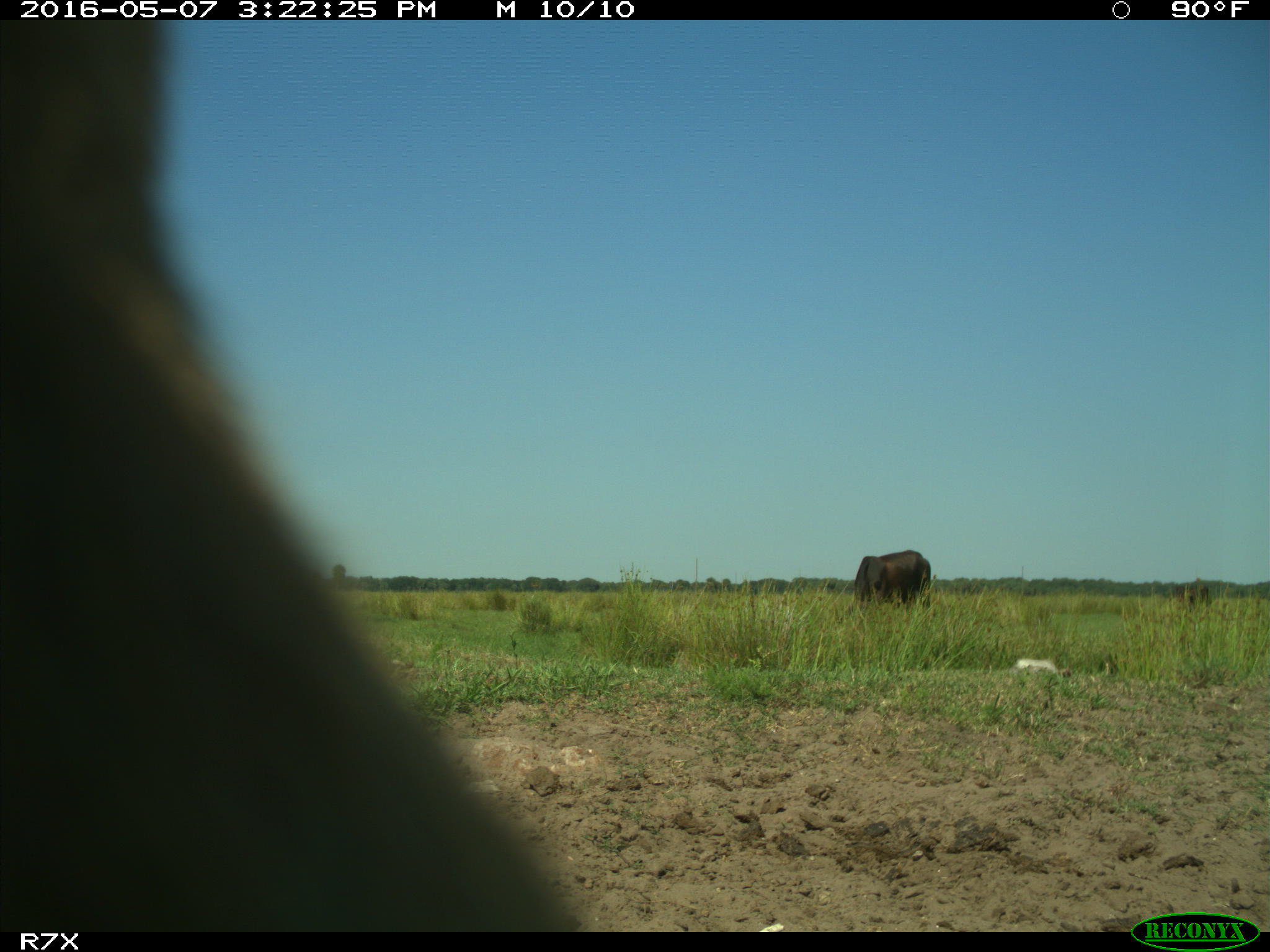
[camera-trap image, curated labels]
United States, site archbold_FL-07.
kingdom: Animalia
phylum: Chordata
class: Mammalia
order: Artiodactyla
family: Bovidae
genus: Bos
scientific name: Bos taurus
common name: domestic cow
Bos taurus (domestic cow).